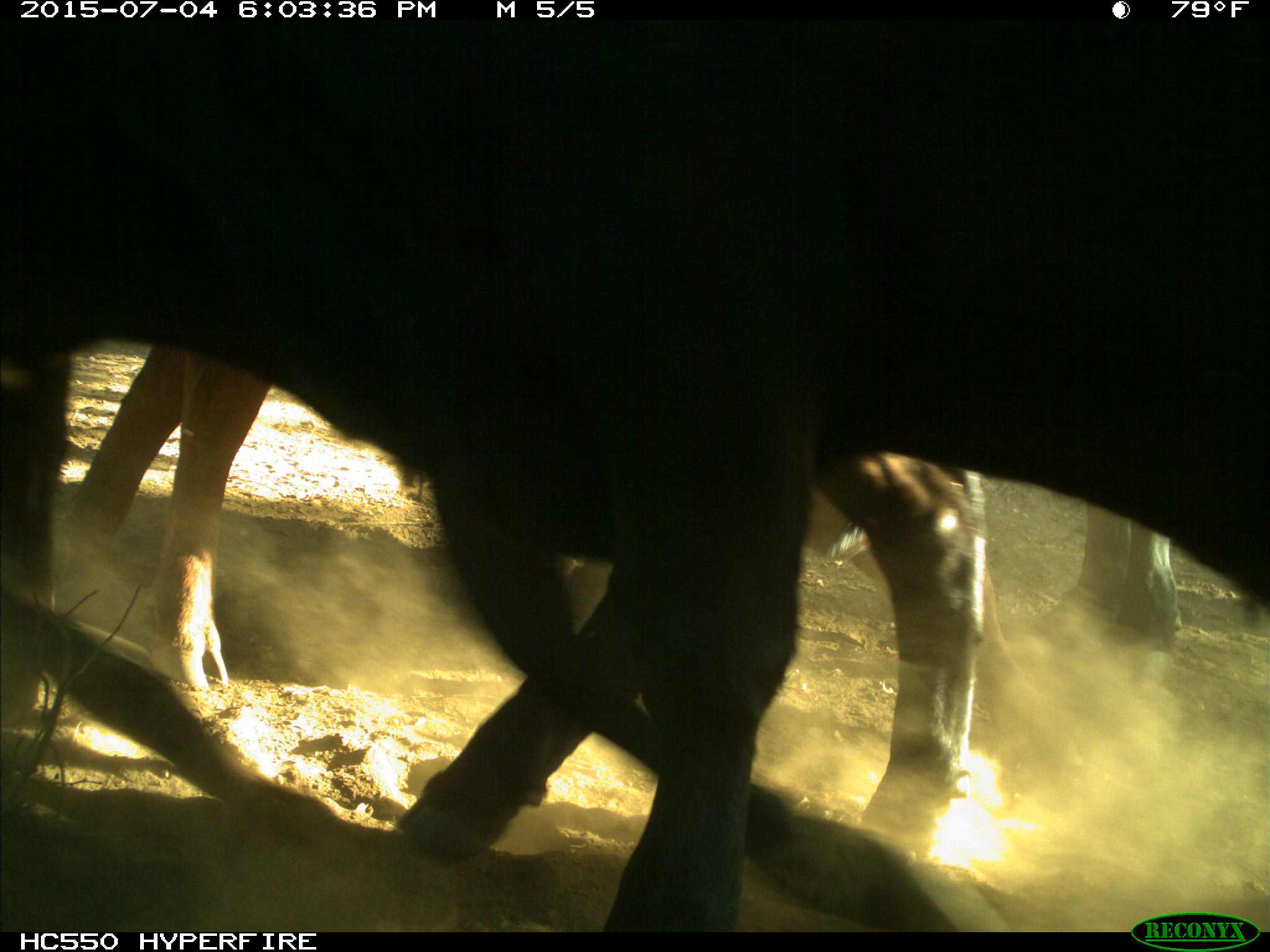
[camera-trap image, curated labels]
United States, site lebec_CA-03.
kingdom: Animalia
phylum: Chordata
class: Mammalia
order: Artiodactyla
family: Bovidae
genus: Bos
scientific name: Bos taurus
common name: domestic cow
Bos taurus (domestic cow).